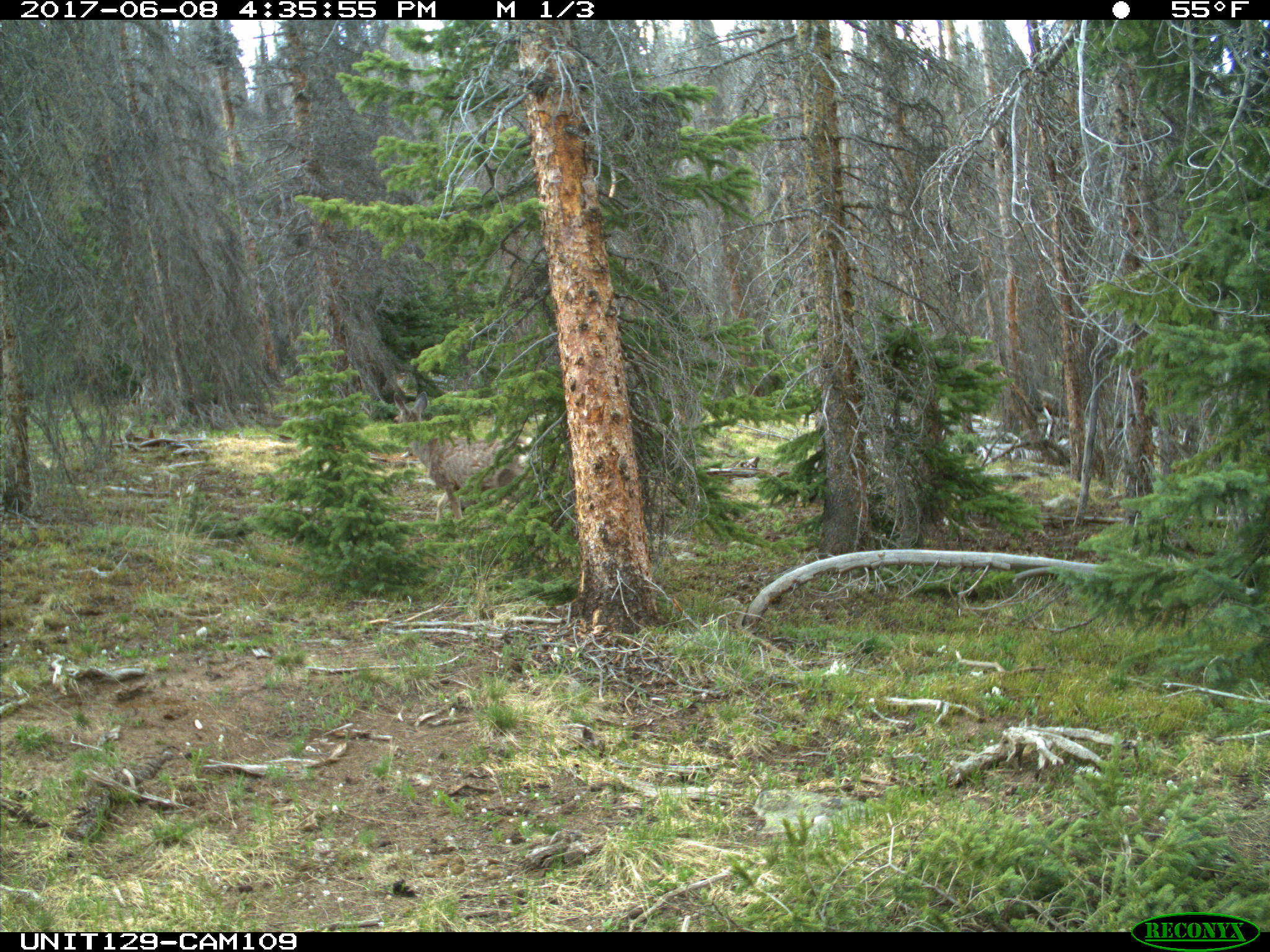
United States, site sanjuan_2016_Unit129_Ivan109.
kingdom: Animalia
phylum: Chordata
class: Mammalia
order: Artiodactyla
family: Cervidae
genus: Odocoileus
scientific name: Odocoileus hemionus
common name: mule deer